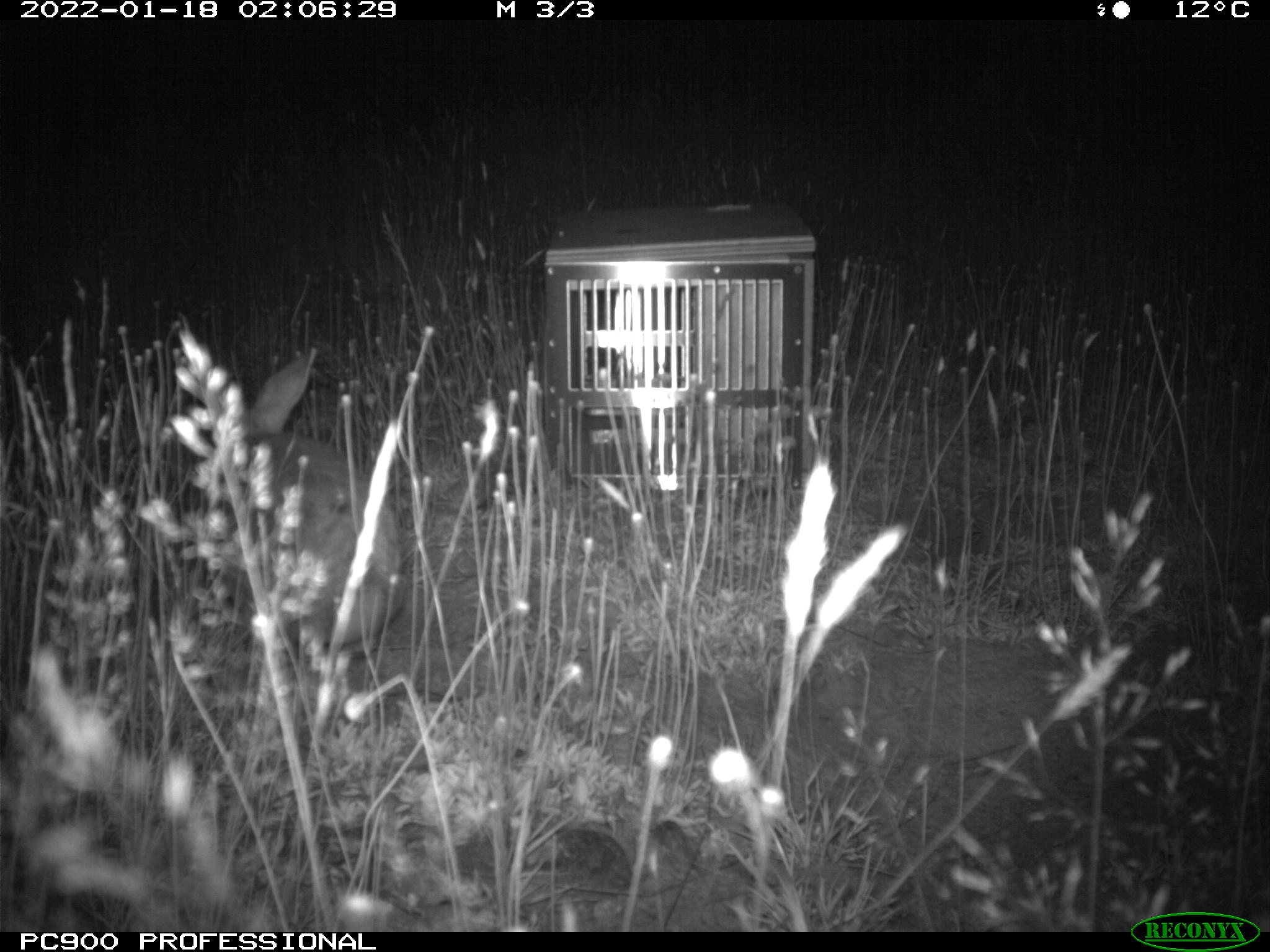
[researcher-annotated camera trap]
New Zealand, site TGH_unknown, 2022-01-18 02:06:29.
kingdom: Animalia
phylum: Chordata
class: Mammalia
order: Lagomorpha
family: Leporidae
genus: Oryctolagus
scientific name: Oryctolagus cuniculus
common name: european rabbit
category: rabbit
Rabbit (european rabbit) (Oryctolagus cuniculus).